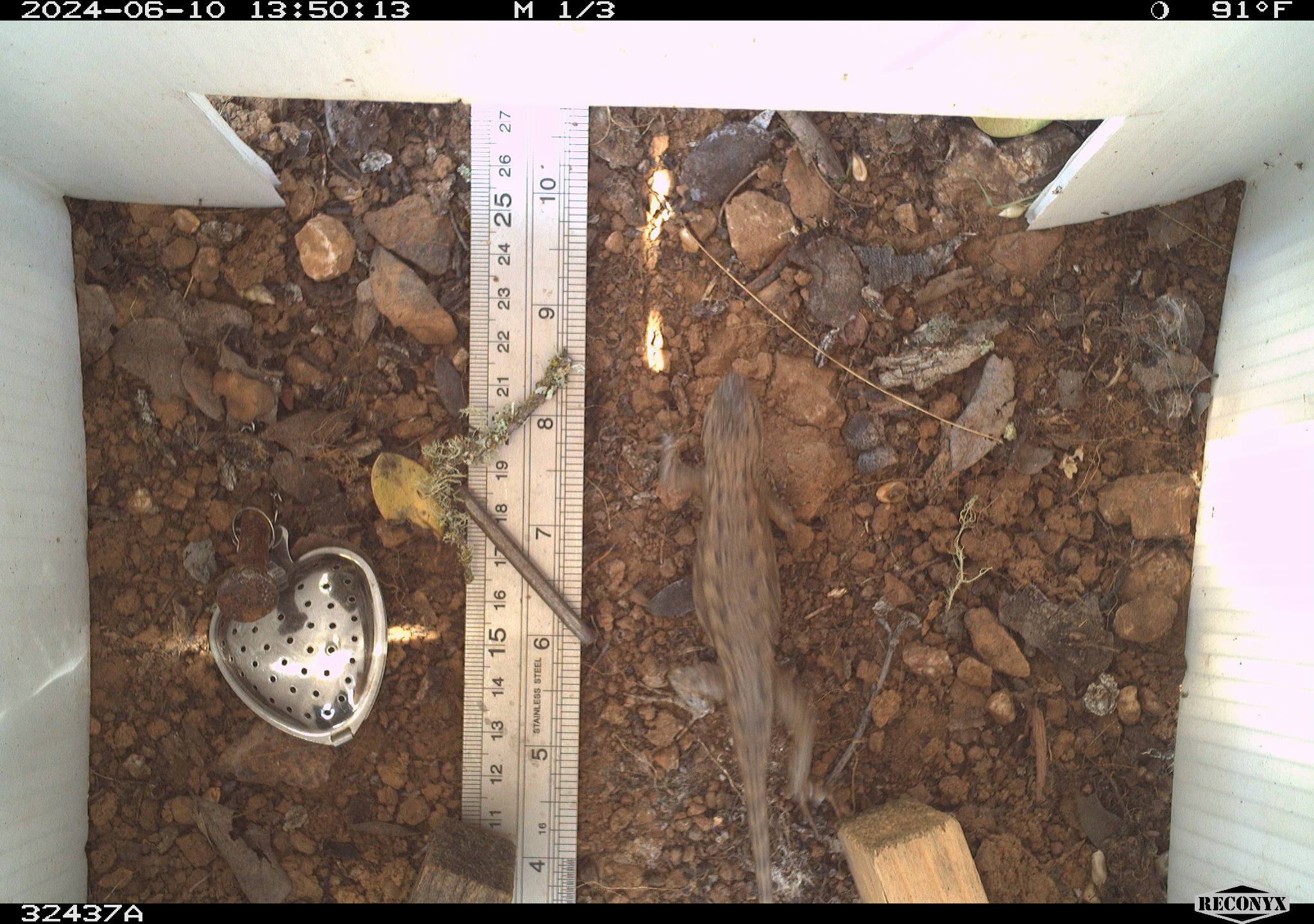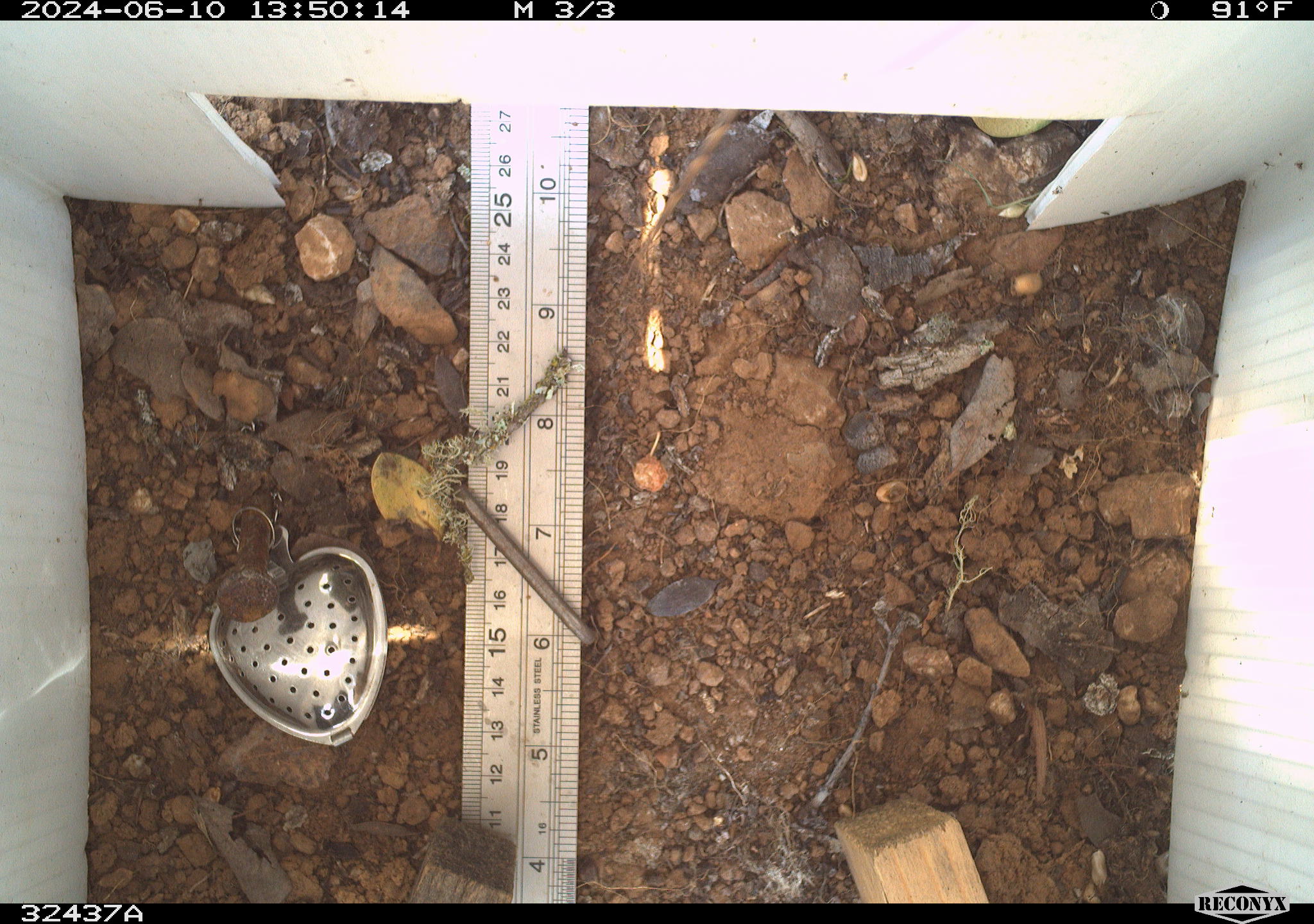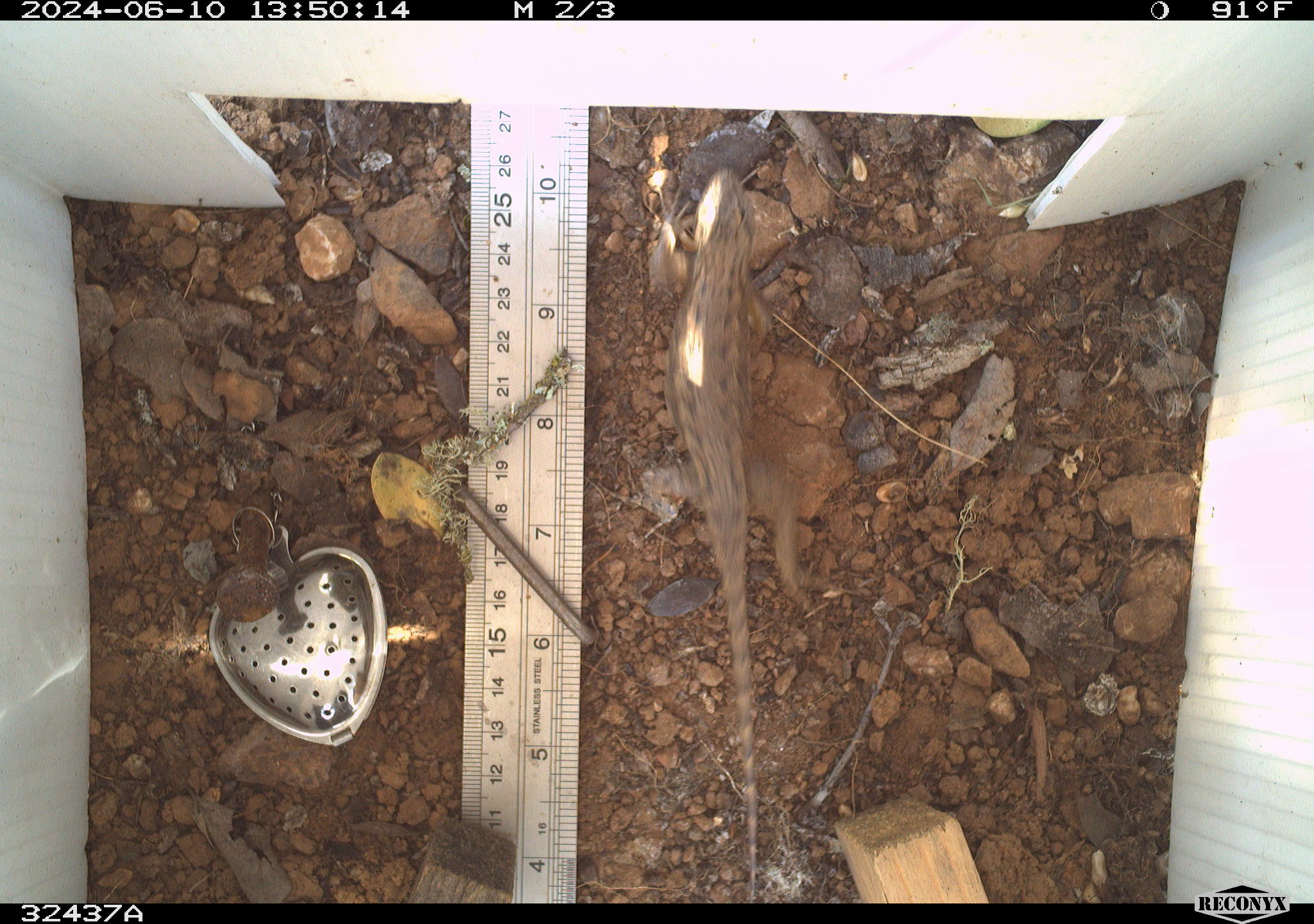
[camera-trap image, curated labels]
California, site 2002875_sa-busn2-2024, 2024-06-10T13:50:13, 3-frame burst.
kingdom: Animalia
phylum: Chordata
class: Reptilia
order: Squamata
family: Phrynosomatidae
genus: Sceloporus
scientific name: Sceloporus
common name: spiny lizards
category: sceloporus species